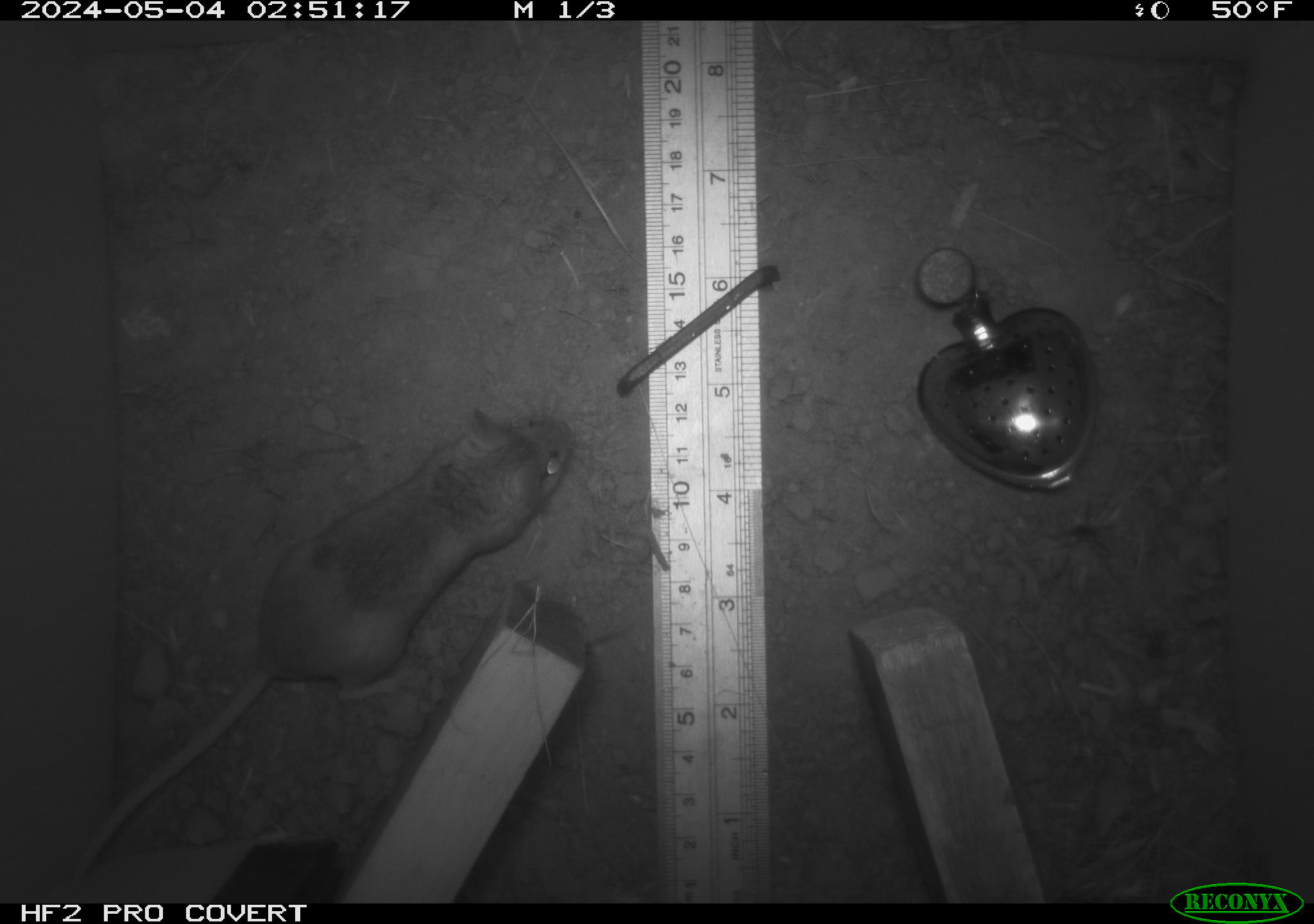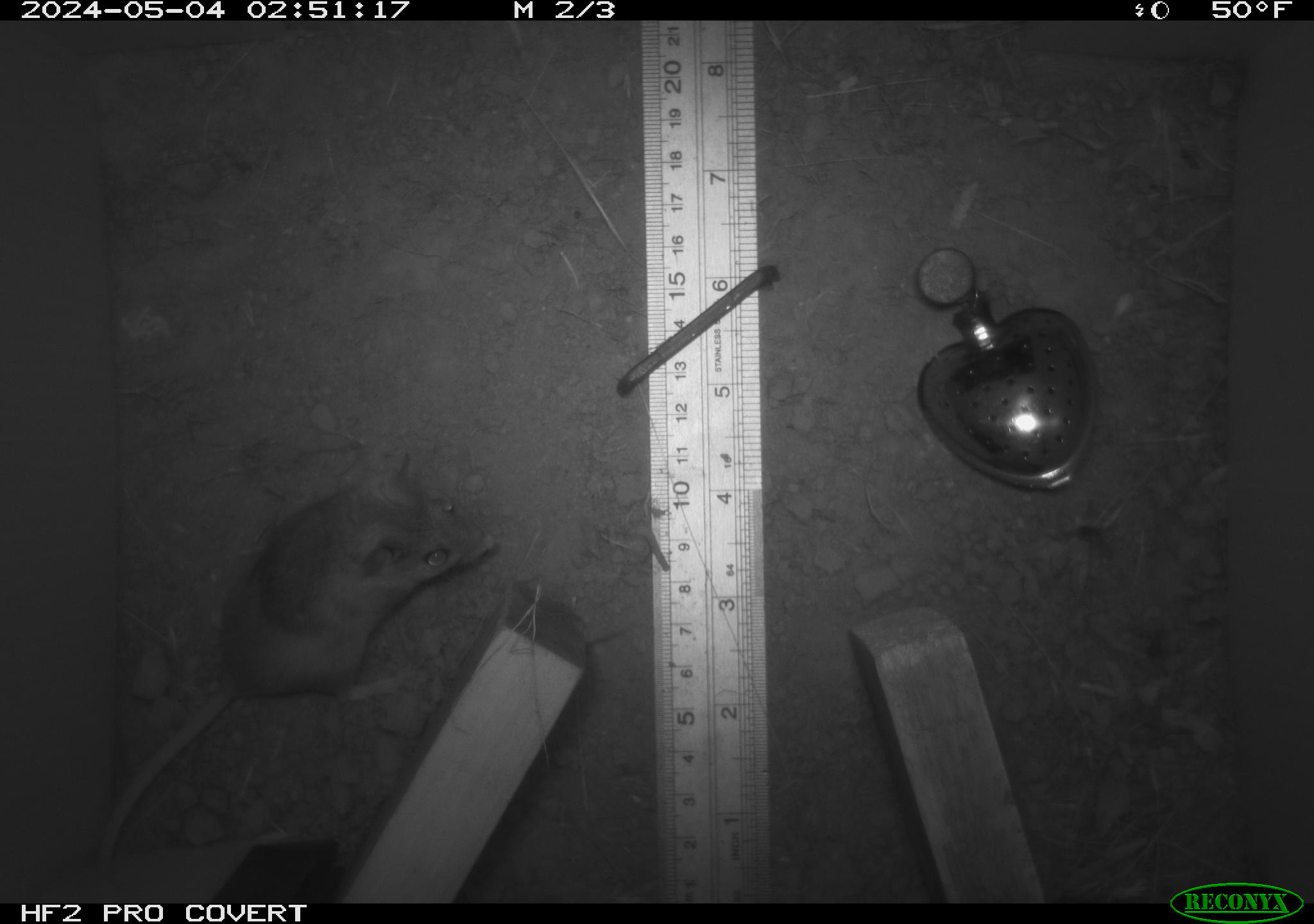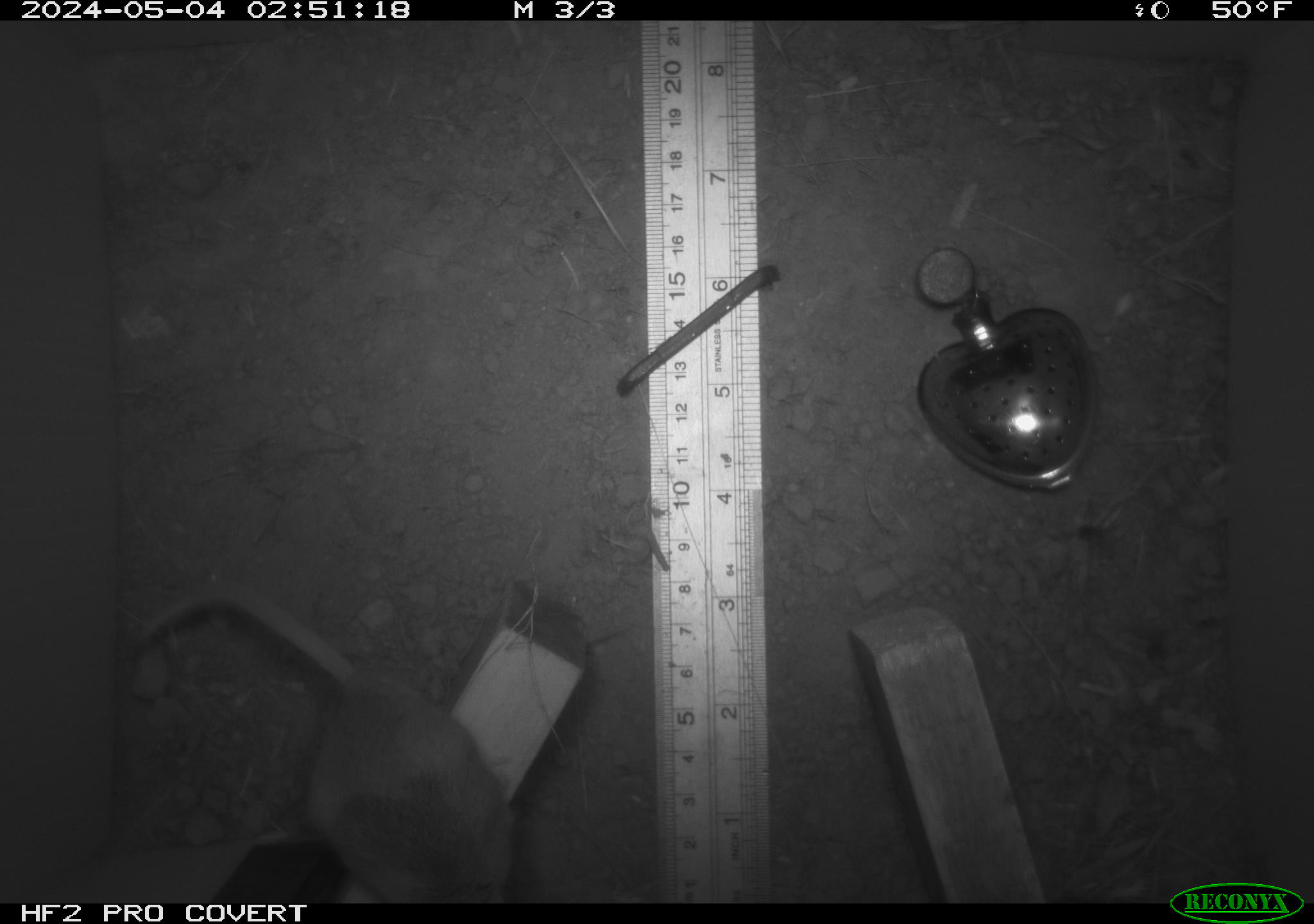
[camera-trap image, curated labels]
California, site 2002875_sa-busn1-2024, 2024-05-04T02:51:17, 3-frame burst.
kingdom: Animalia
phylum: Chordata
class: Mammalia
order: Rodentia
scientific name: Rodentia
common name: rodent